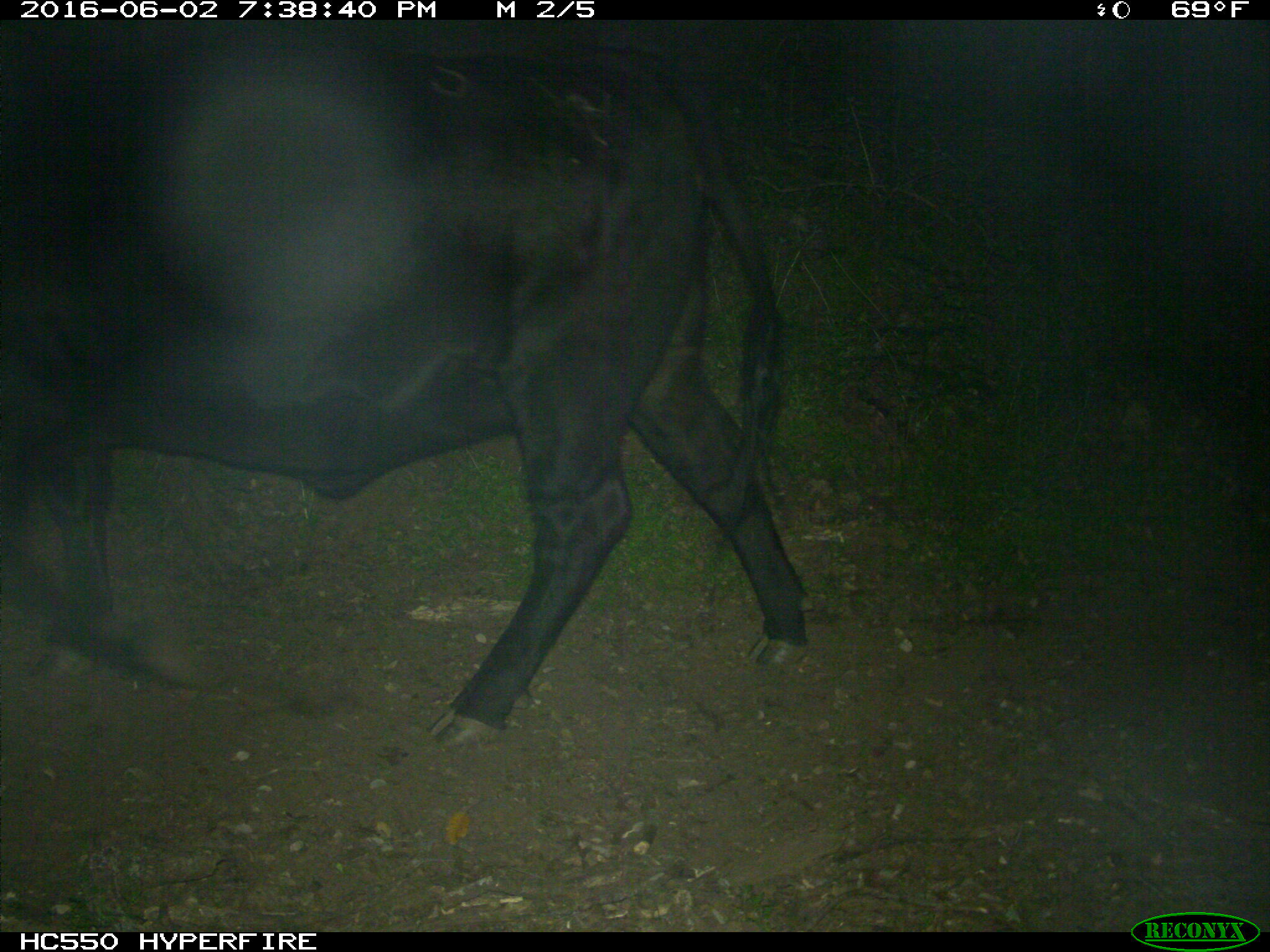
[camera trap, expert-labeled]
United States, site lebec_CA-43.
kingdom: Animalia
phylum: Chordata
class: Mammalia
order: Artiodactyla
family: Bovidae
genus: Bos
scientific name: Bos taurus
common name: domestic cow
Bos taurus (domestic cow).